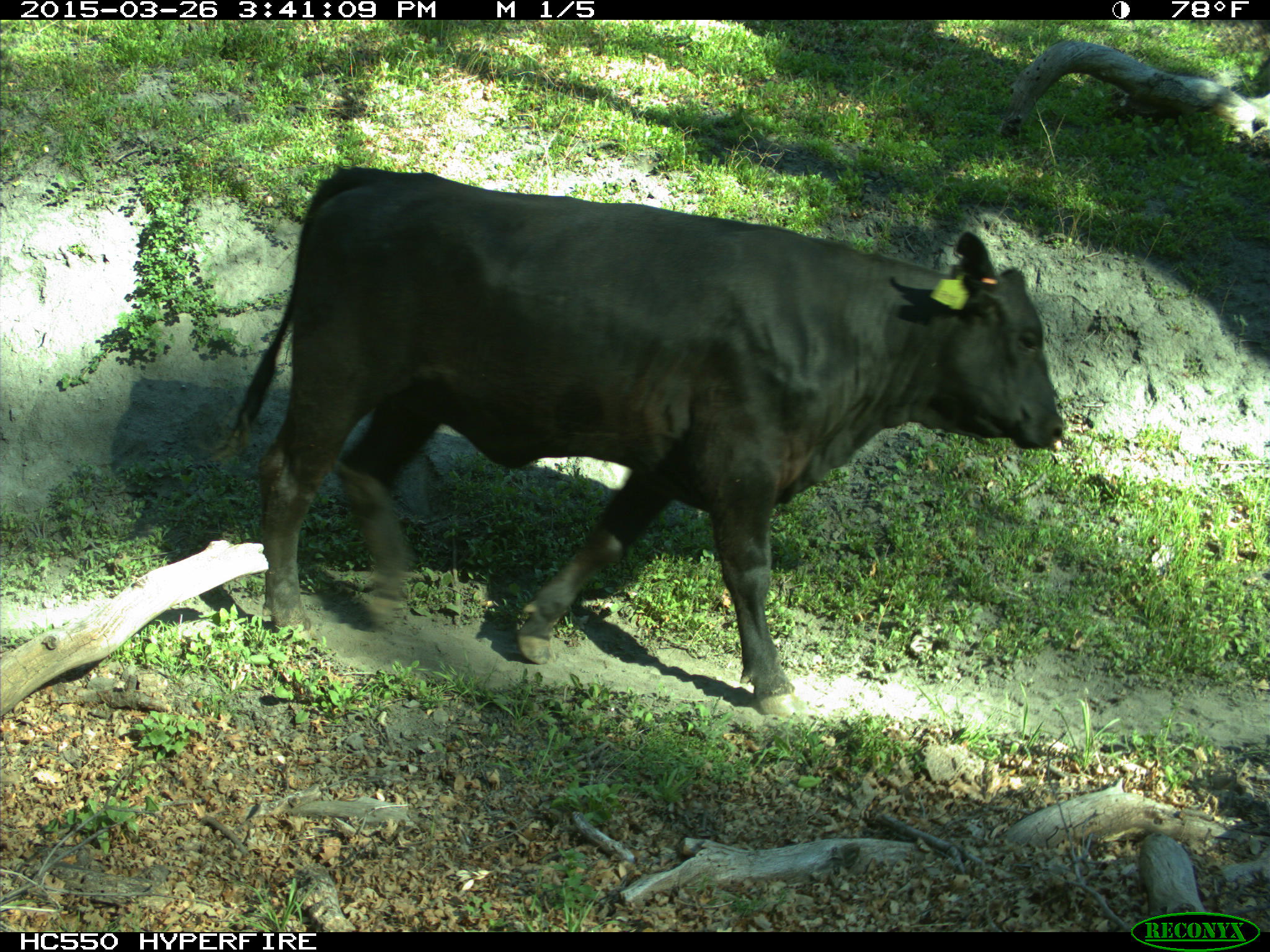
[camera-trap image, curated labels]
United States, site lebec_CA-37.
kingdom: Animalia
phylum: Chordata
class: Mammalia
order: Artiodactyla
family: Bovidae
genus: Bos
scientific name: Bos taurus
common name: domestic cow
Bos taurus (domestic cow).